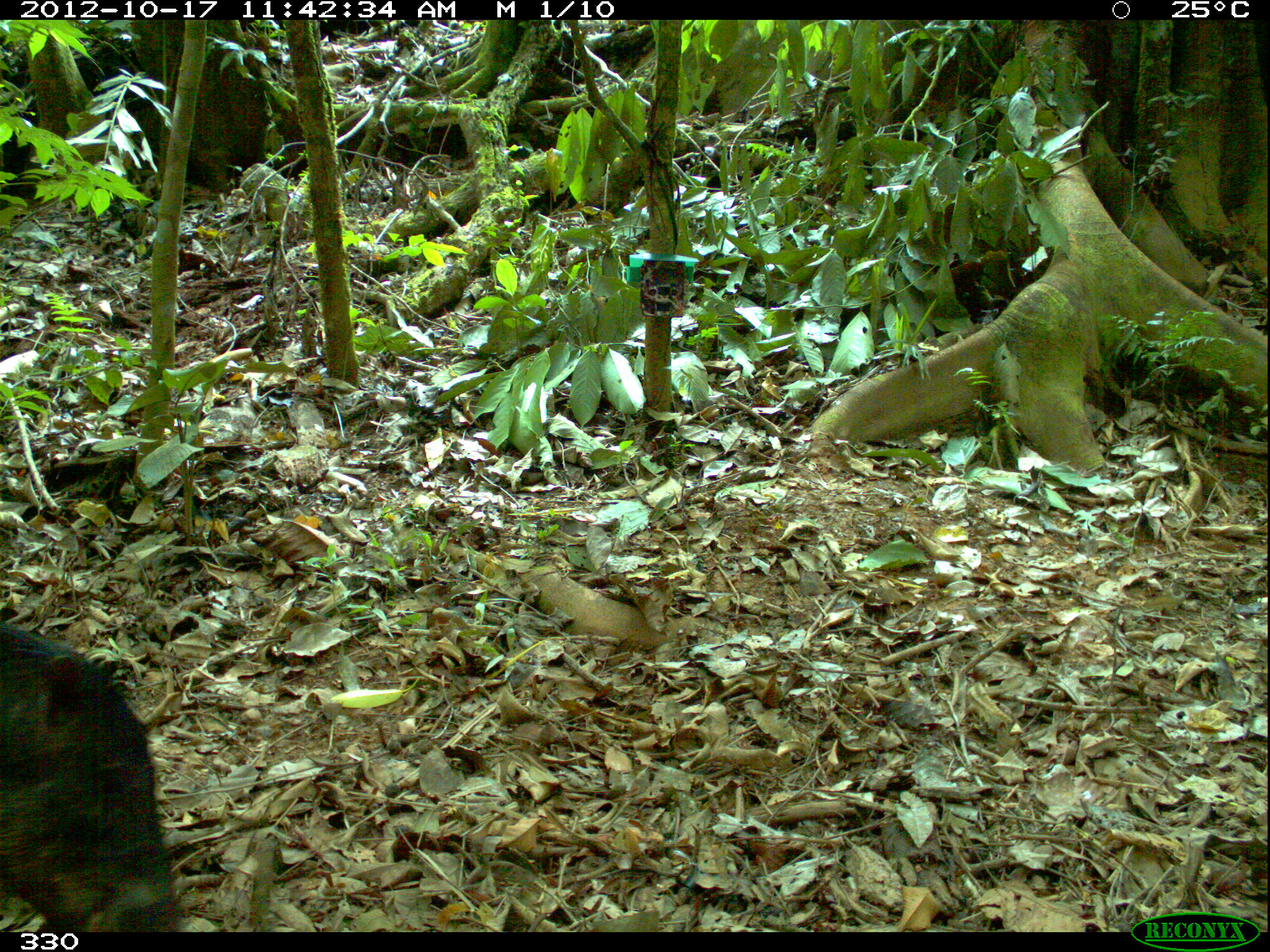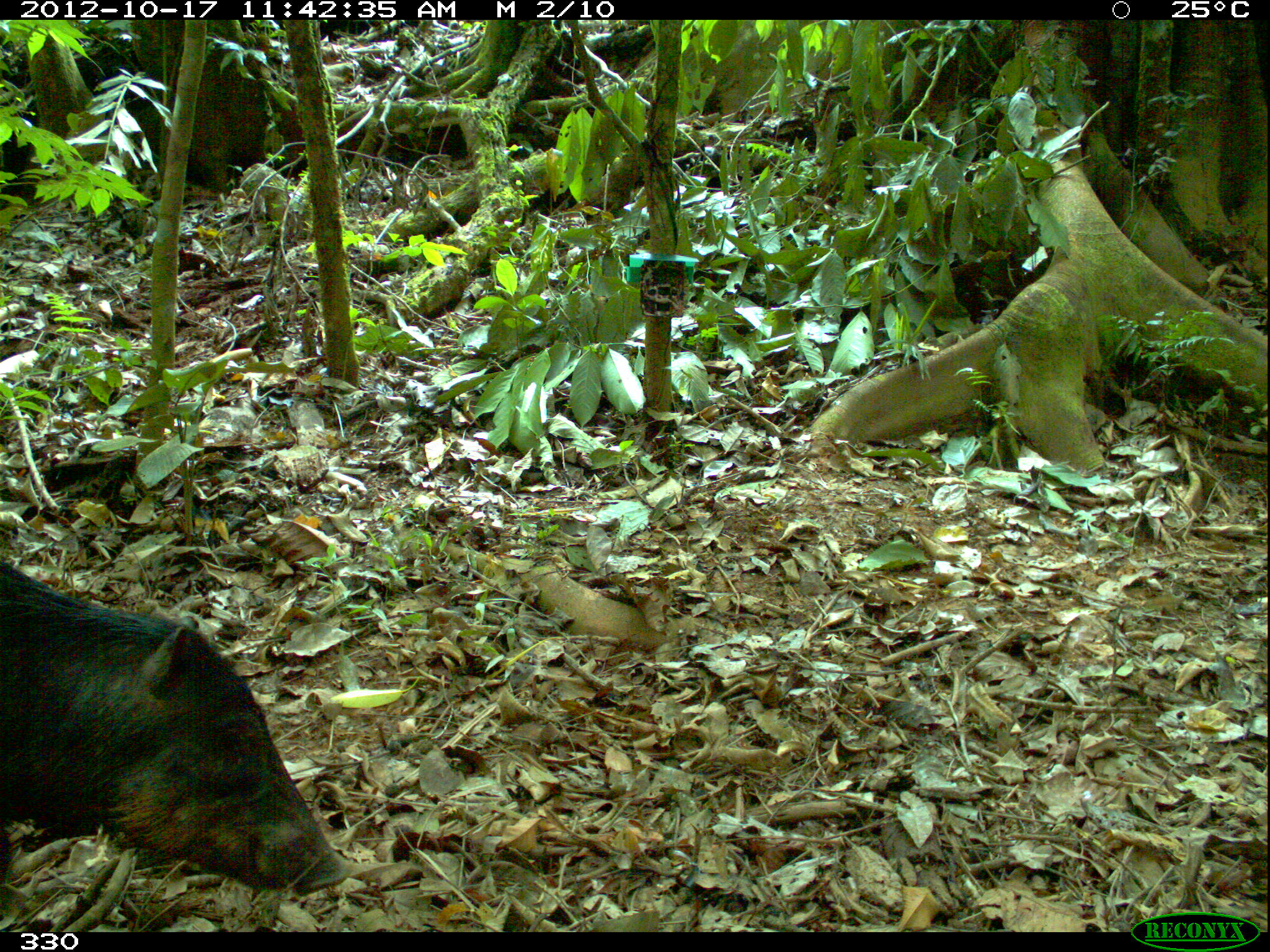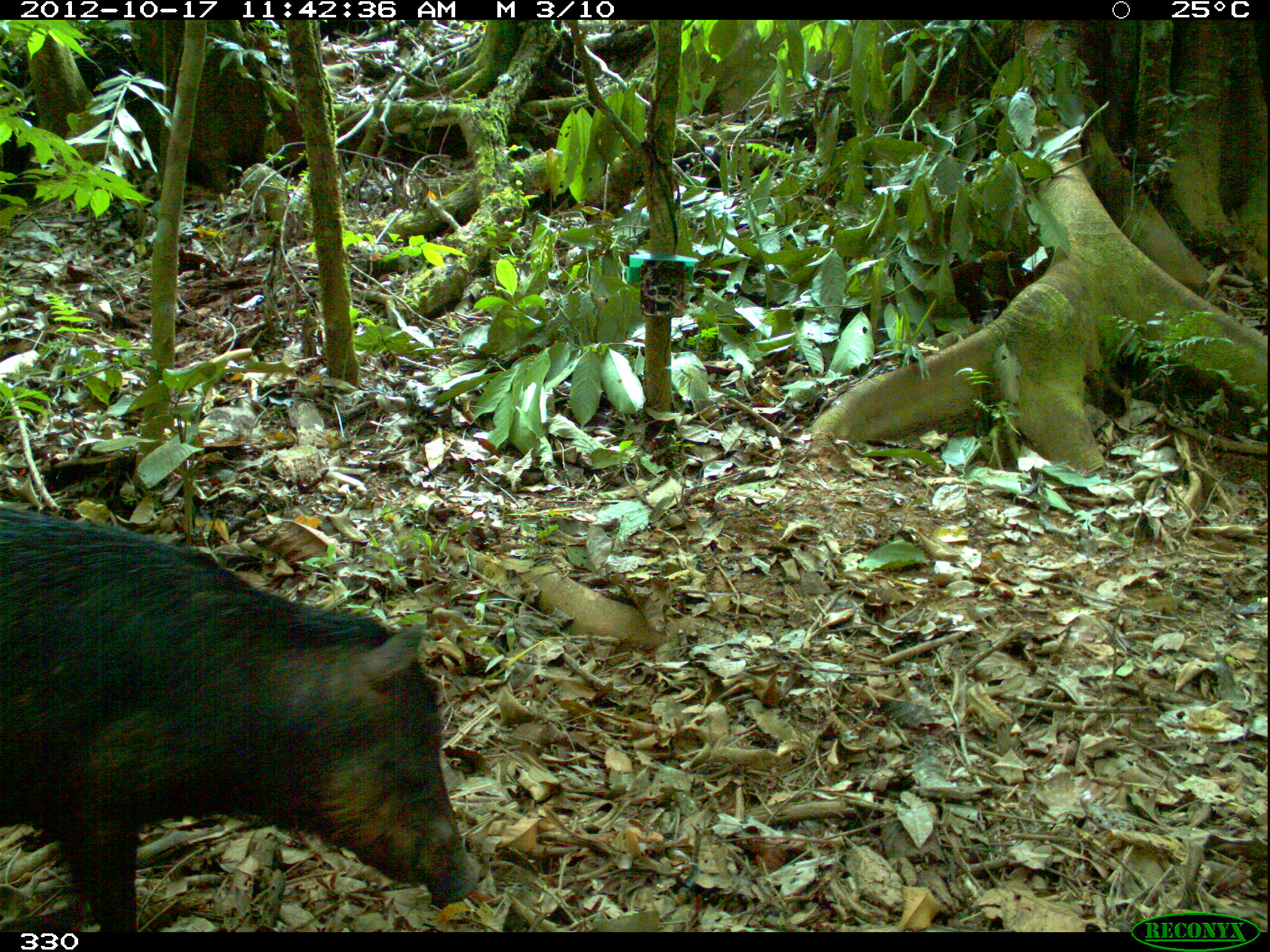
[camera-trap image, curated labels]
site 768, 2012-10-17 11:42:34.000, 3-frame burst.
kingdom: Animalia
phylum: Chordata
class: Mammalia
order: Artiodactyla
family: Tayassuidae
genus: Tayassu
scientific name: Tayassu pecari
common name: white-lipped peccary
Tayassu pecari (white-lipped peccary).